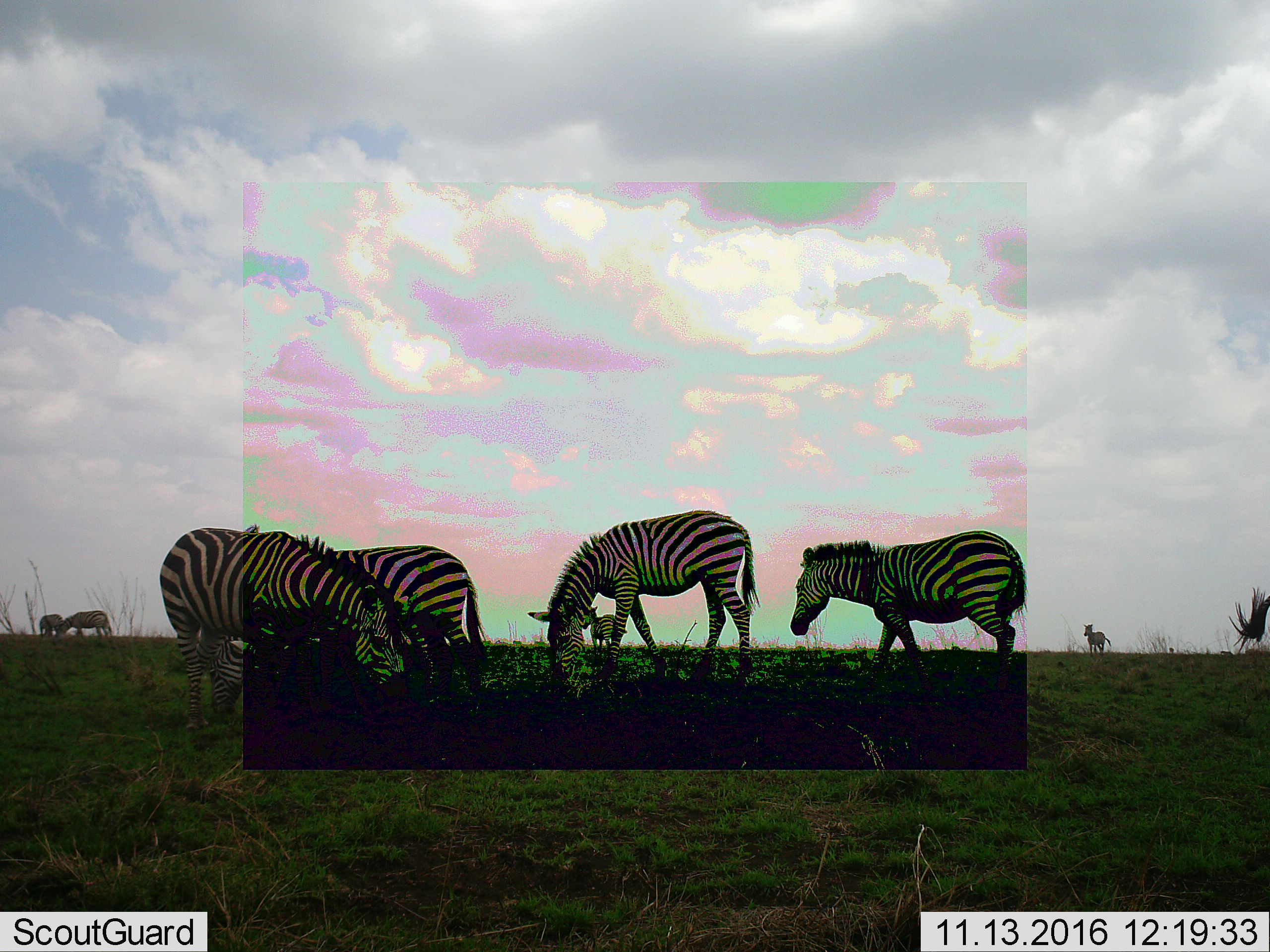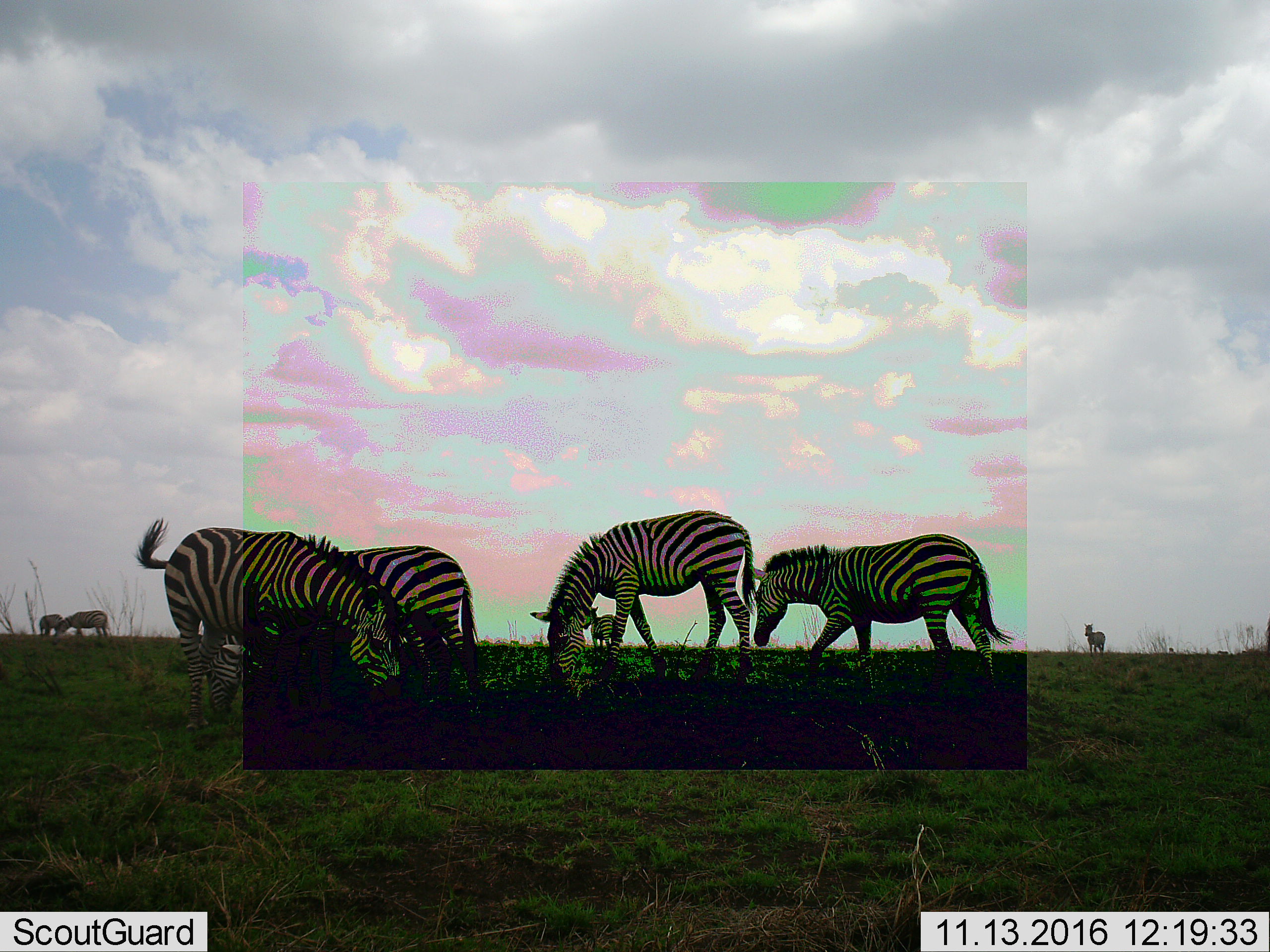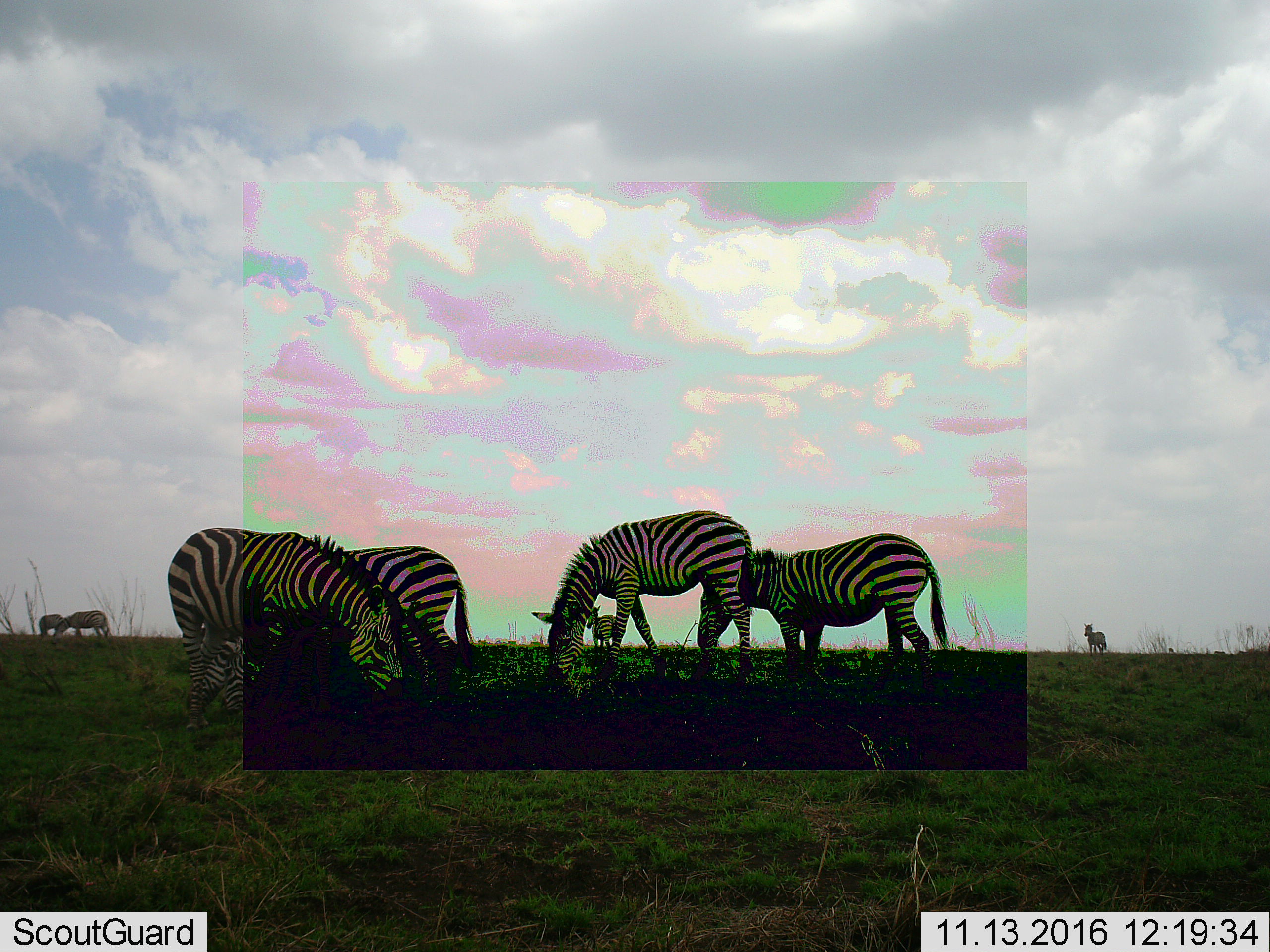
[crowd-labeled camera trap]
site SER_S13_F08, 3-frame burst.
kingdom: Animalia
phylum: Chordata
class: Mammalia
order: Perissodactyla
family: Equidae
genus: Equus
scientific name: Equus quagga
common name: plains zebra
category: zebraplains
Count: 9.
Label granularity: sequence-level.